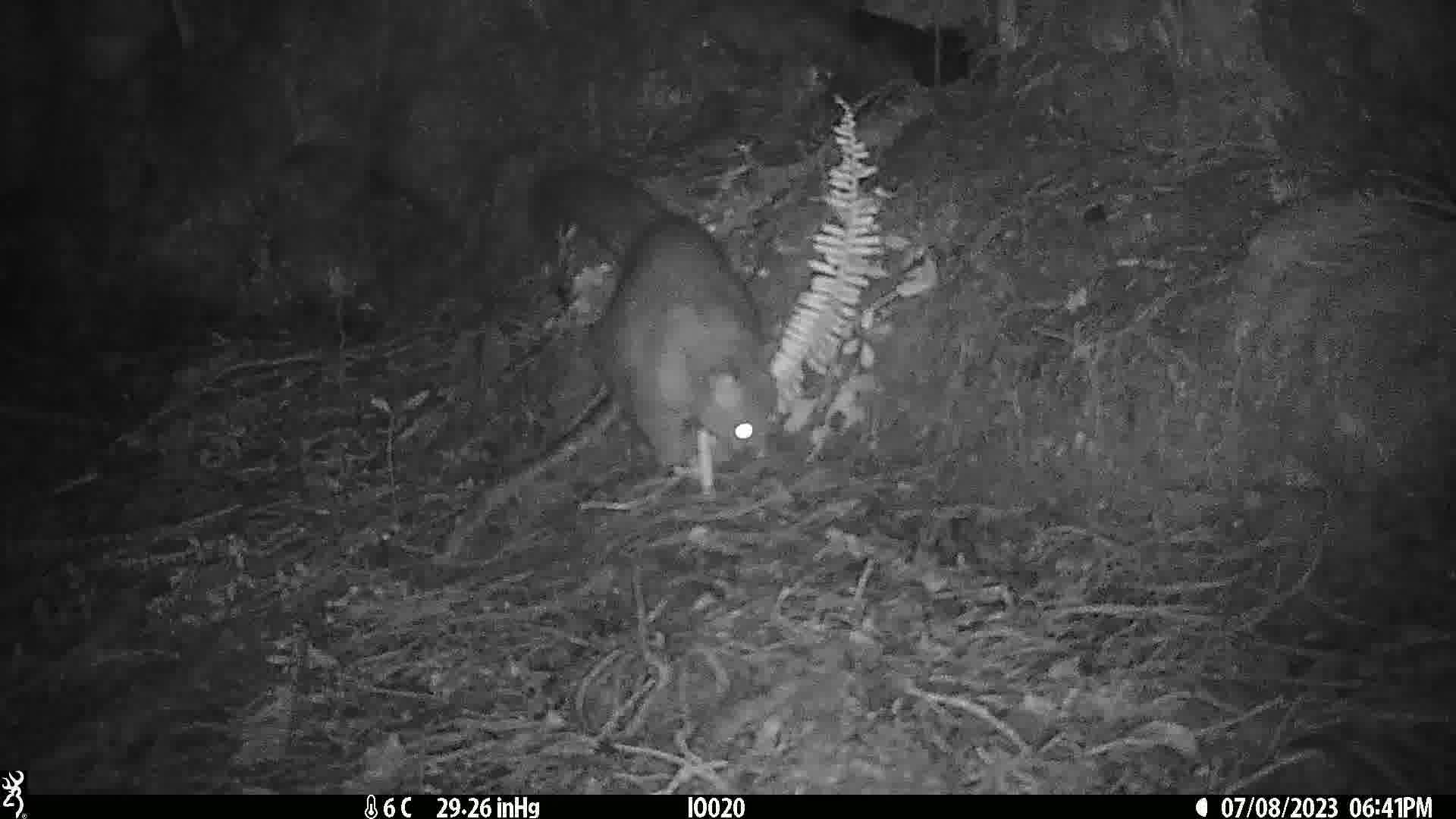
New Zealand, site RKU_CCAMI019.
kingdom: Animalia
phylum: Chordata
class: Mammalia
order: Diprotodontia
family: Phalangeridae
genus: Trichosurus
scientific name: Trichosurus vulpecula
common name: common brushtail possum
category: possum